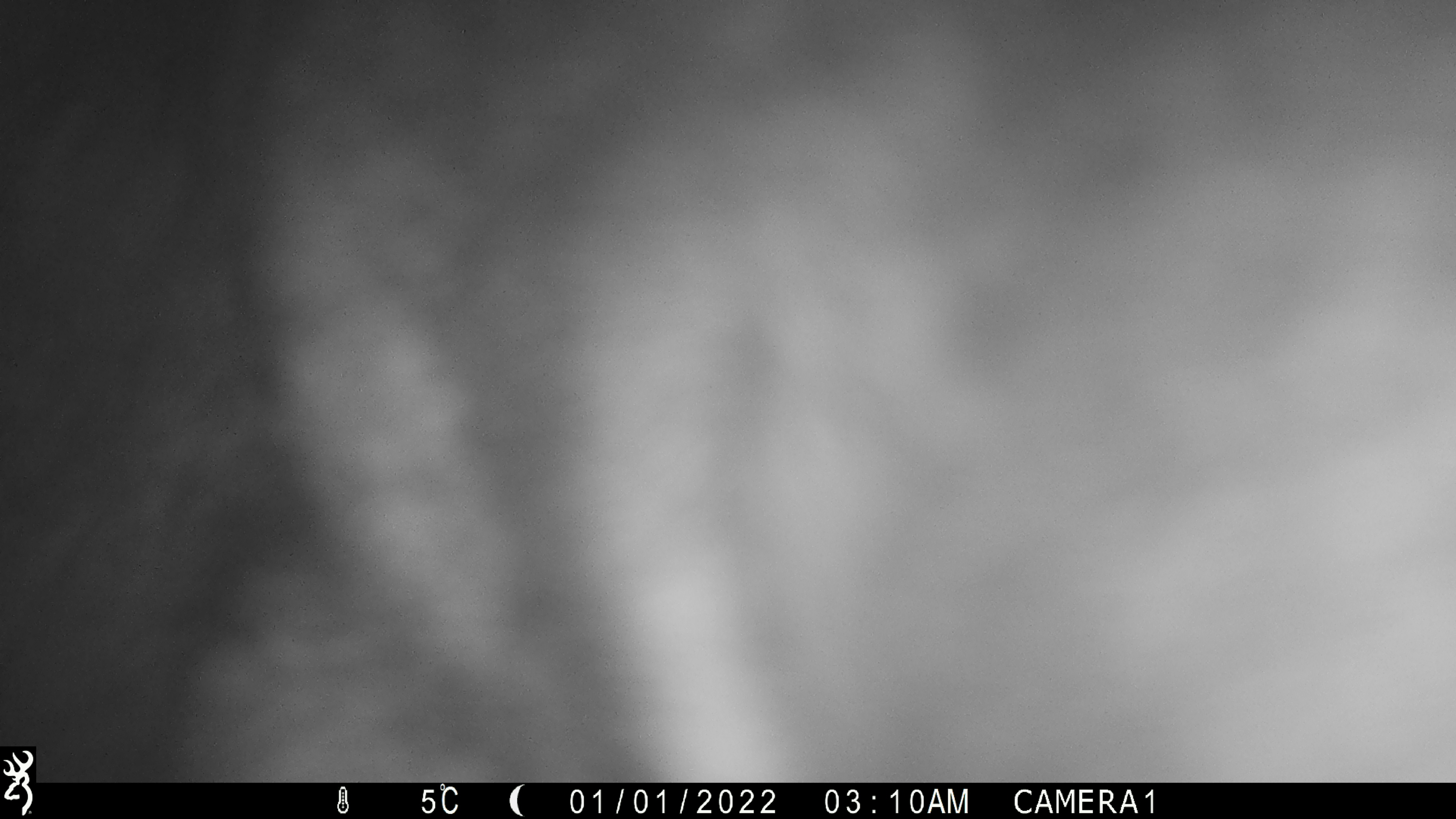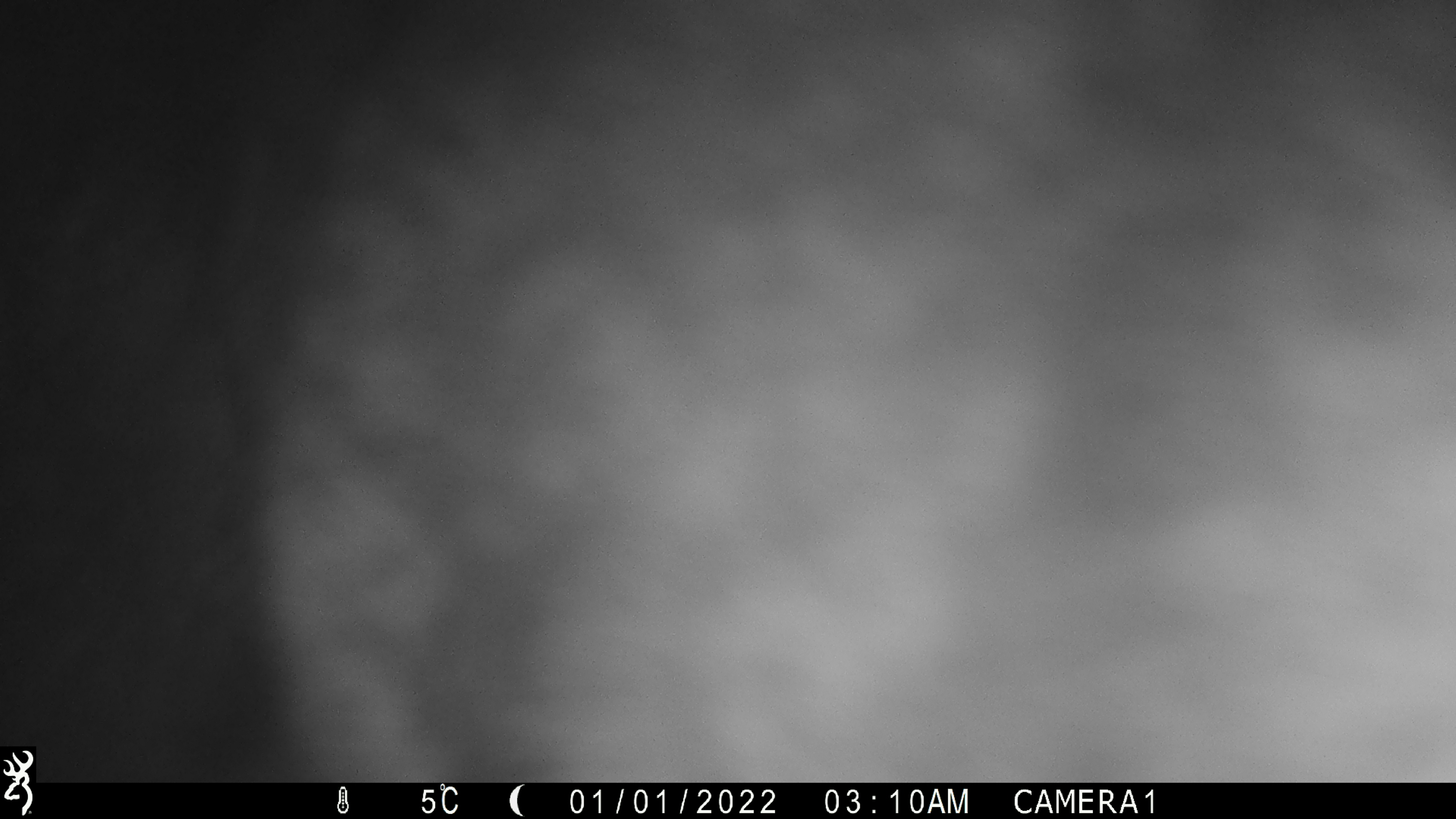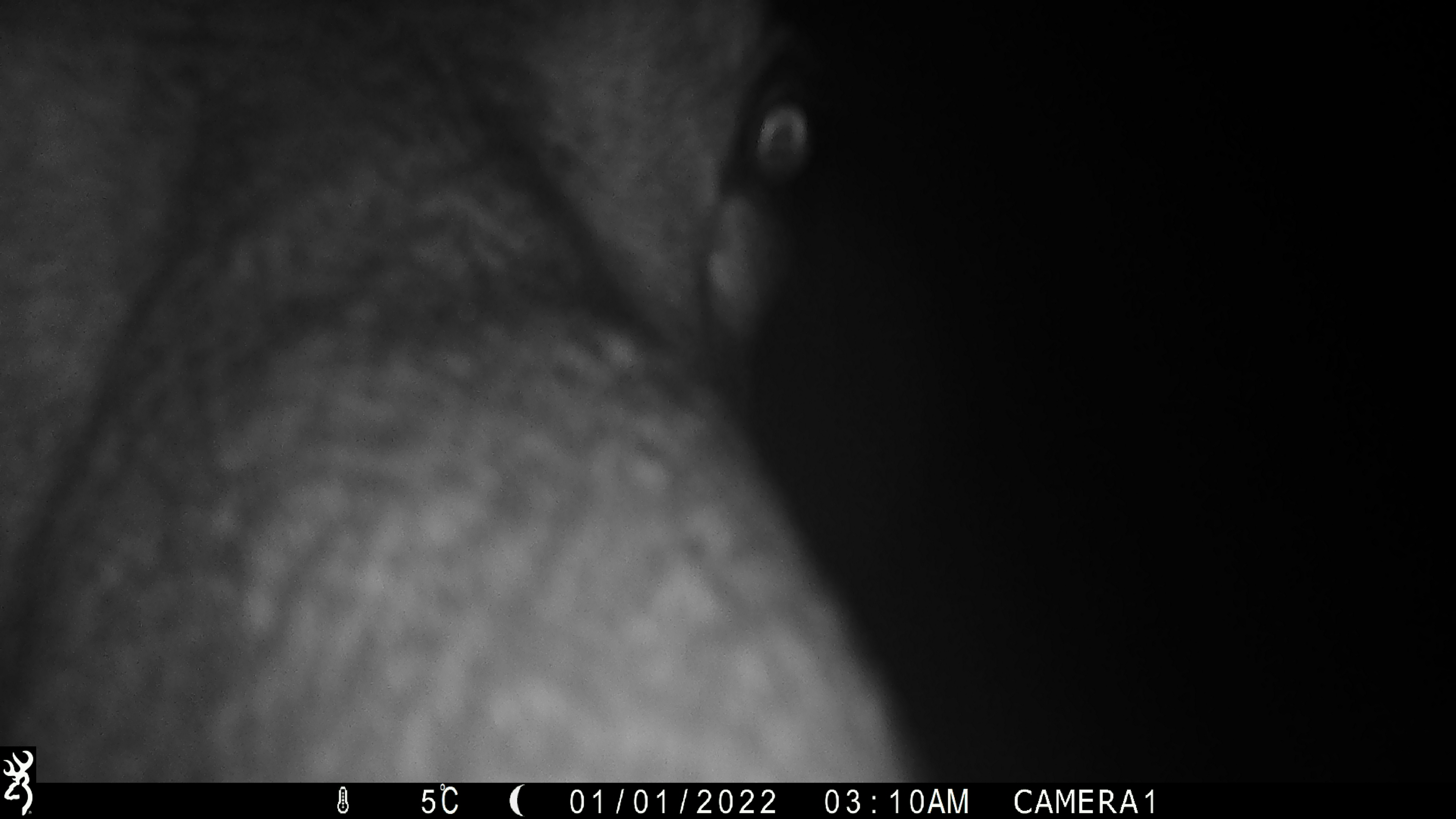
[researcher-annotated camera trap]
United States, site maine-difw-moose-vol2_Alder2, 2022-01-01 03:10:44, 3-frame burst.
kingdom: Animalia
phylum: Chordata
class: Mammalia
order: Artiodactyla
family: Cervidae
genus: Alces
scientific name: Alces alces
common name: moose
Moose (Alces alces).